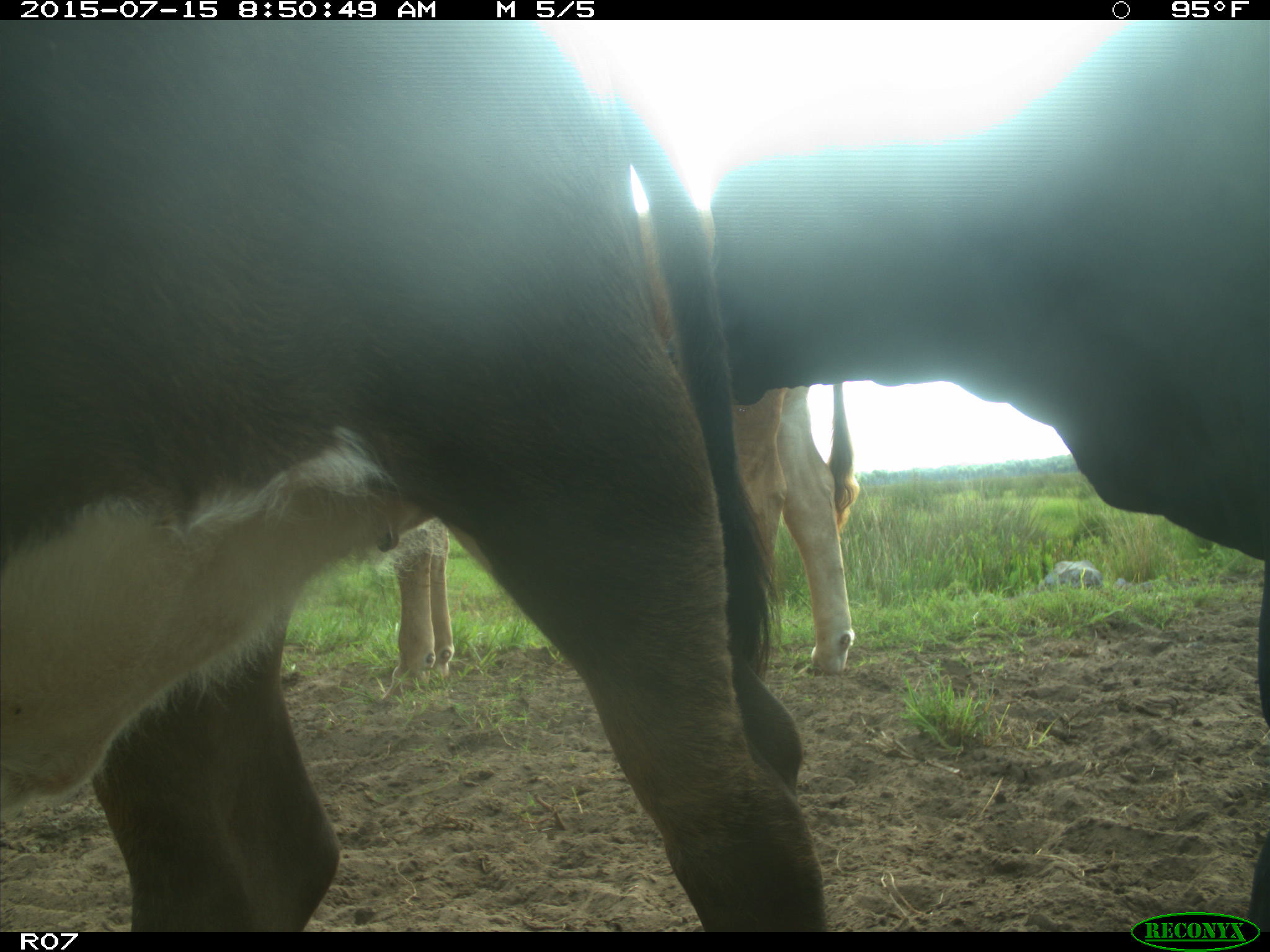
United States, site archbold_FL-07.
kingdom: Animalia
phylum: Chordata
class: Mammalia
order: Artiodactyla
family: Bovidae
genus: Bos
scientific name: Bos taurus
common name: domestic cow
Bos taurus (domestic cow).